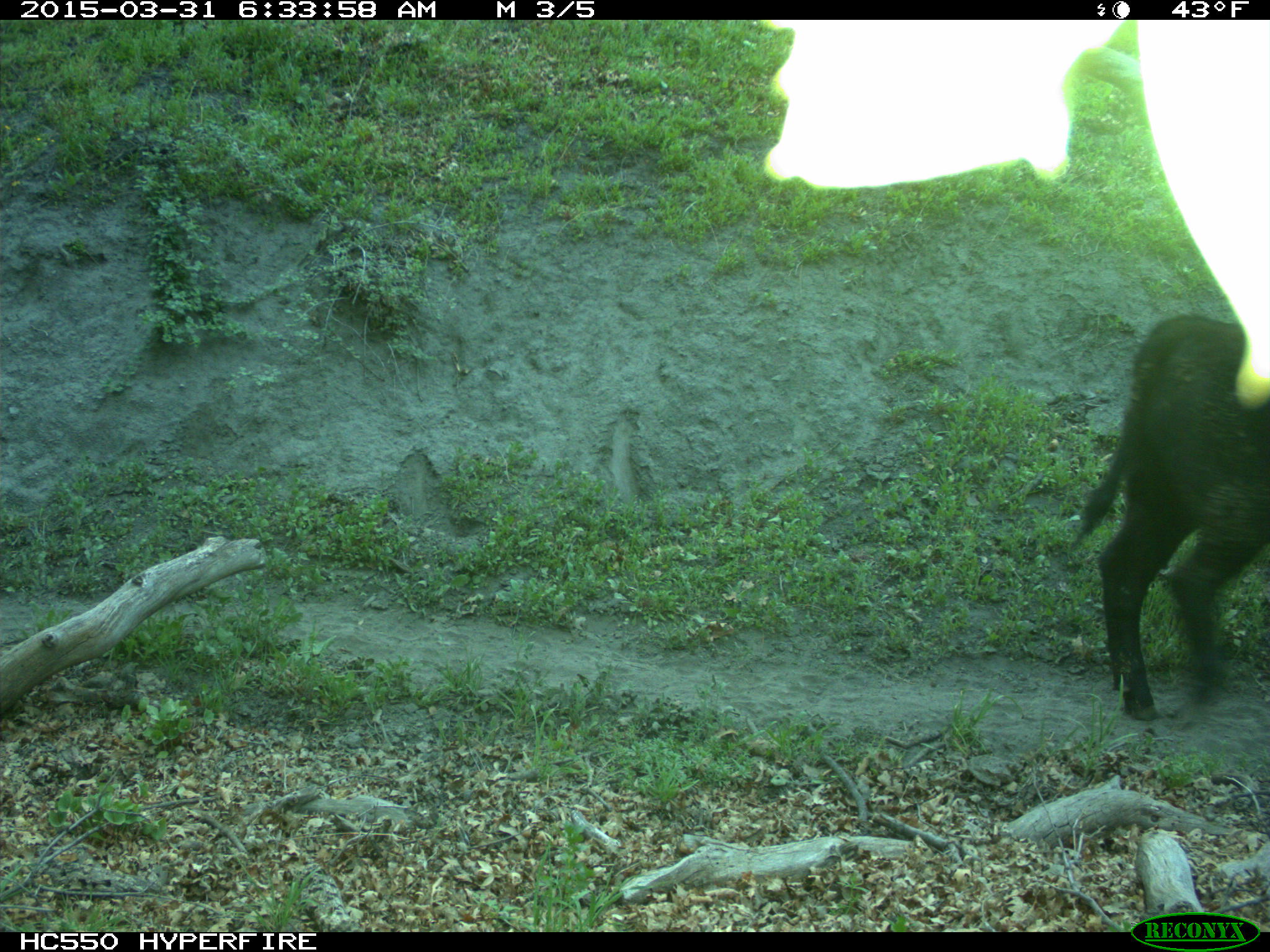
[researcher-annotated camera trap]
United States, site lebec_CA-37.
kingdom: Animalia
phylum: Chordata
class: Mammalia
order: Artiodactyla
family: Bovidae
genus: Bos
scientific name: Bos taurus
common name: domestic cow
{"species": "Bos taurus (domestic cow)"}